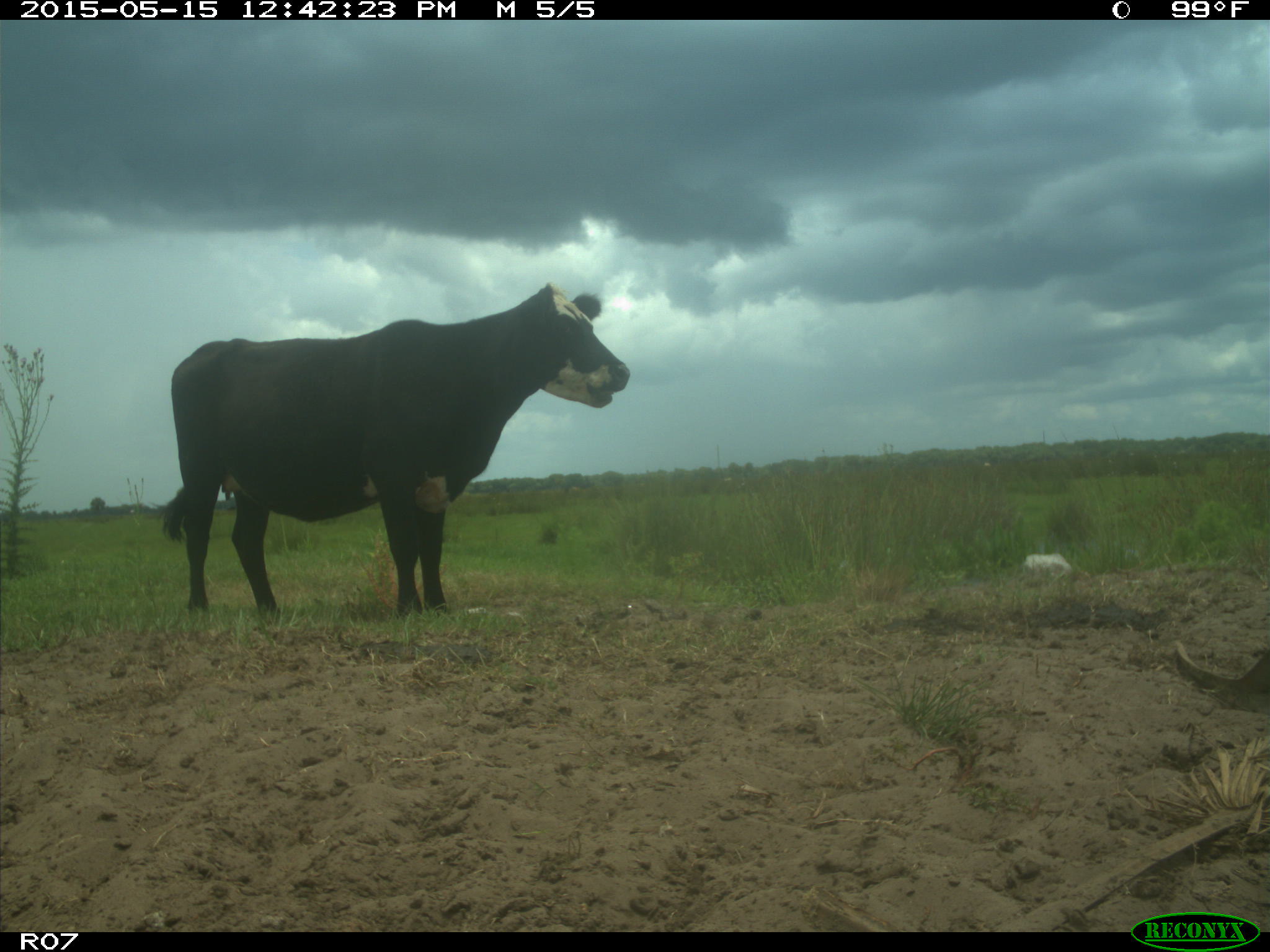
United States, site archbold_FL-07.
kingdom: Animalia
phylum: Chordata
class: Mammalia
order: Artiodactyla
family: Bovidae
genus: Bos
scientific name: Bos taurus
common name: domestic cow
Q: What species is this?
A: Bos taurus (domestic cow).